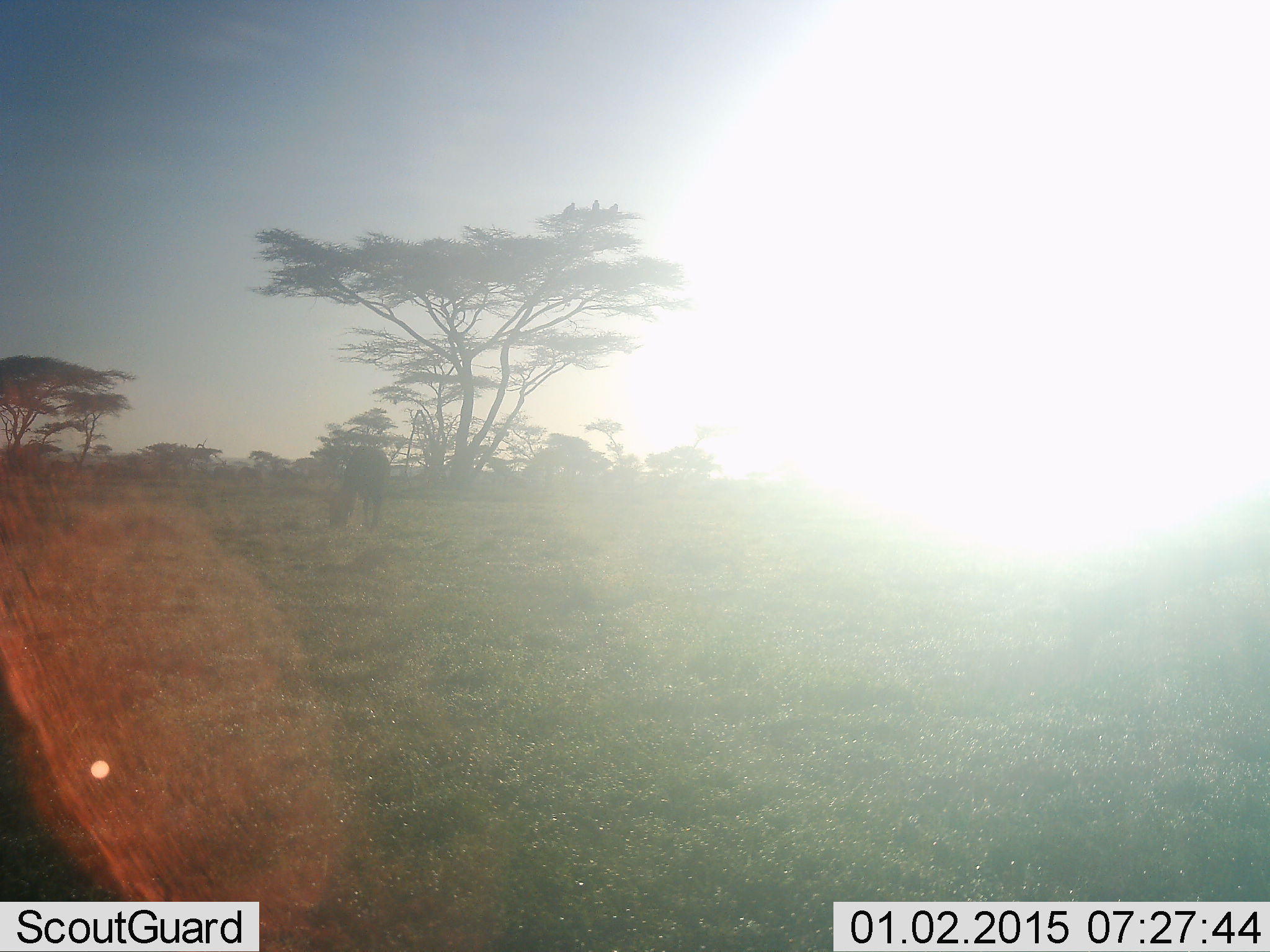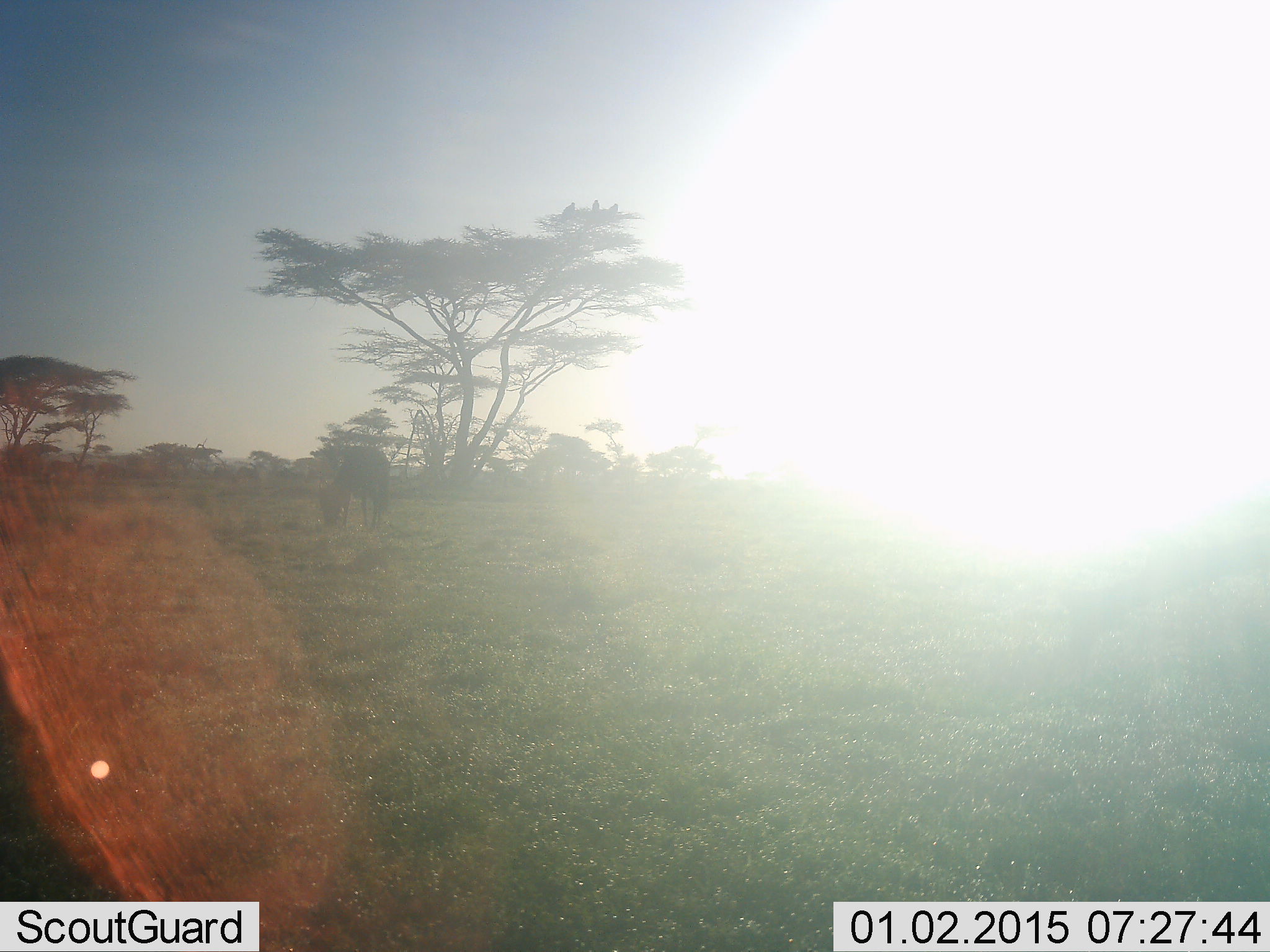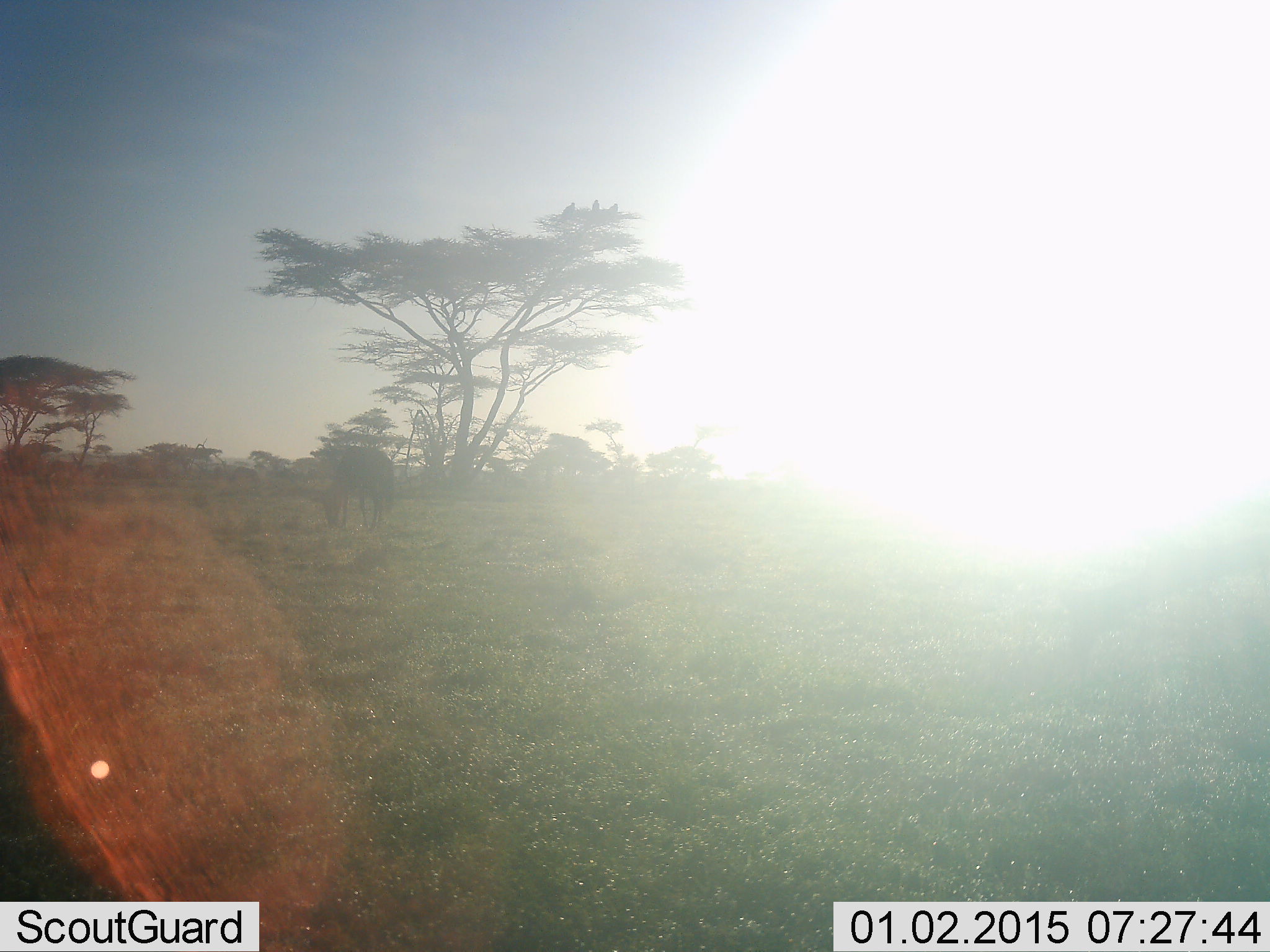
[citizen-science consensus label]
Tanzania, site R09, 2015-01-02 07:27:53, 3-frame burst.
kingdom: Animalia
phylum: Chordata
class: Mammalia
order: Artiodactyla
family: Bovidae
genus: Connochaetes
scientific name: Connochaetes taurinus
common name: blue wildebeest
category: wildebeest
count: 1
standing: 8%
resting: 0%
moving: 0%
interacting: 0%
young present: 0%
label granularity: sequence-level